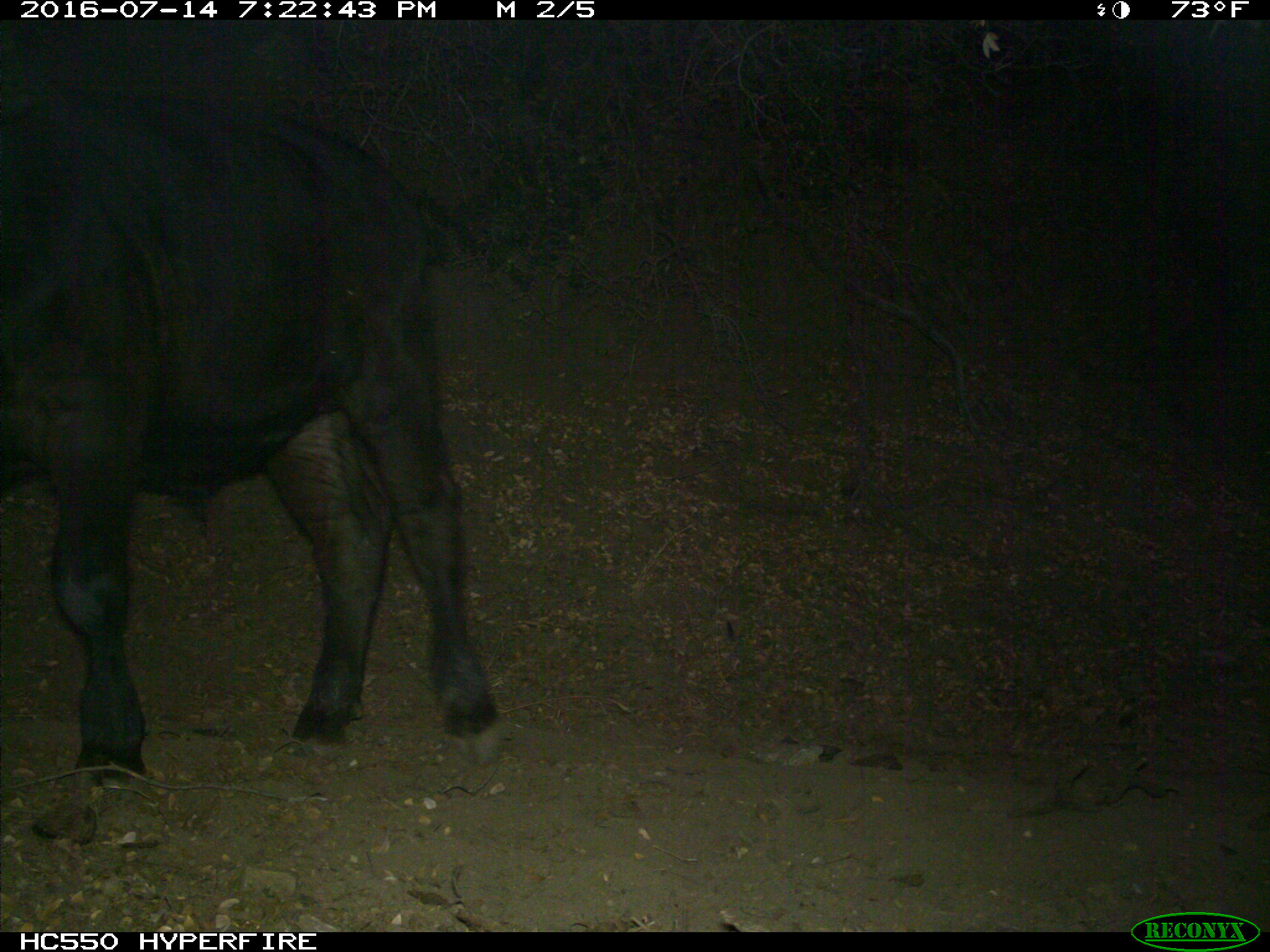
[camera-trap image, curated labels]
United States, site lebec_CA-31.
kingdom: Animalia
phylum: Chordata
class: Mammalia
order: Artiodactyla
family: Bovidae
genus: Bos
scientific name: Bos taurus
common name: domestic cow